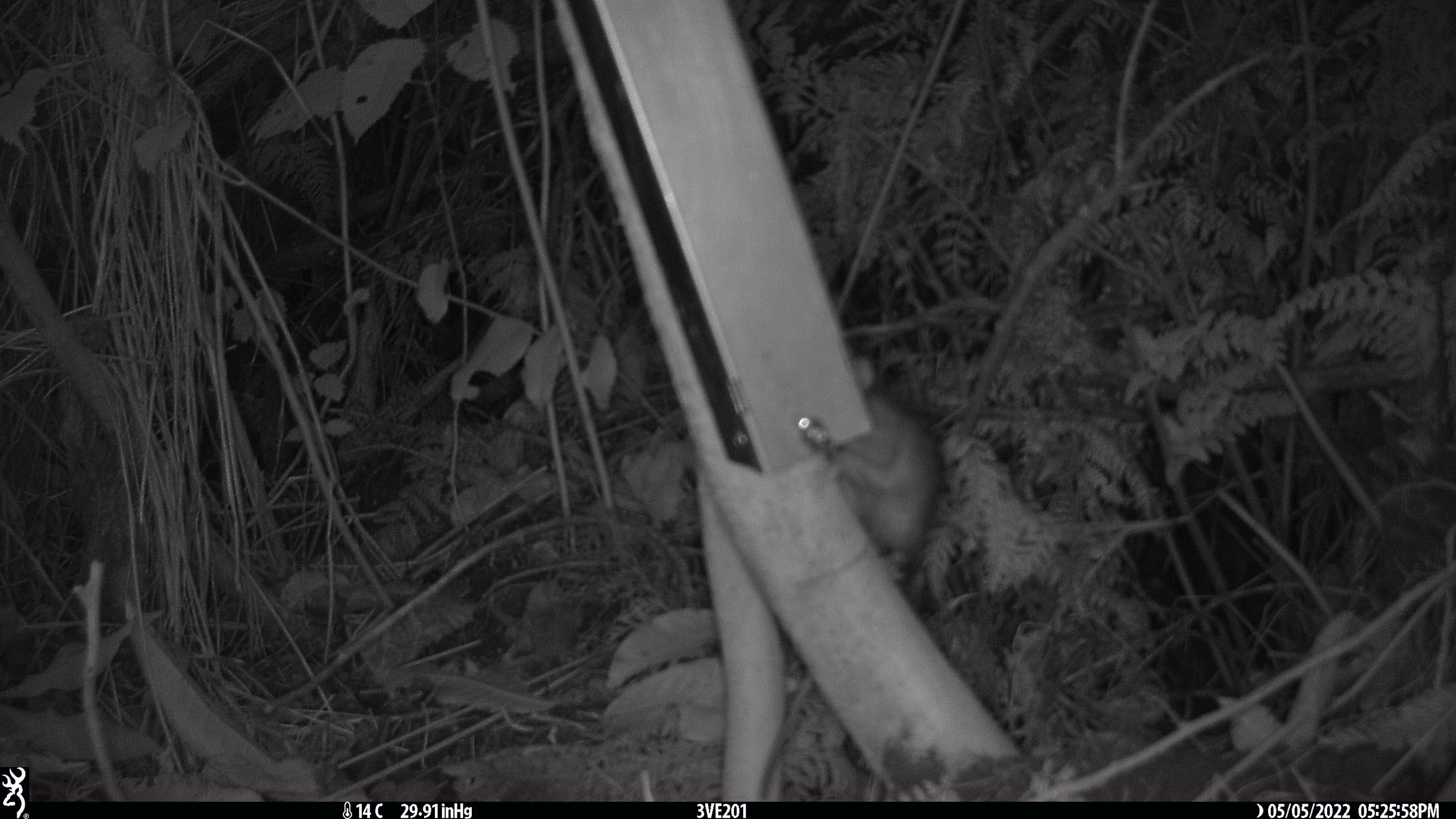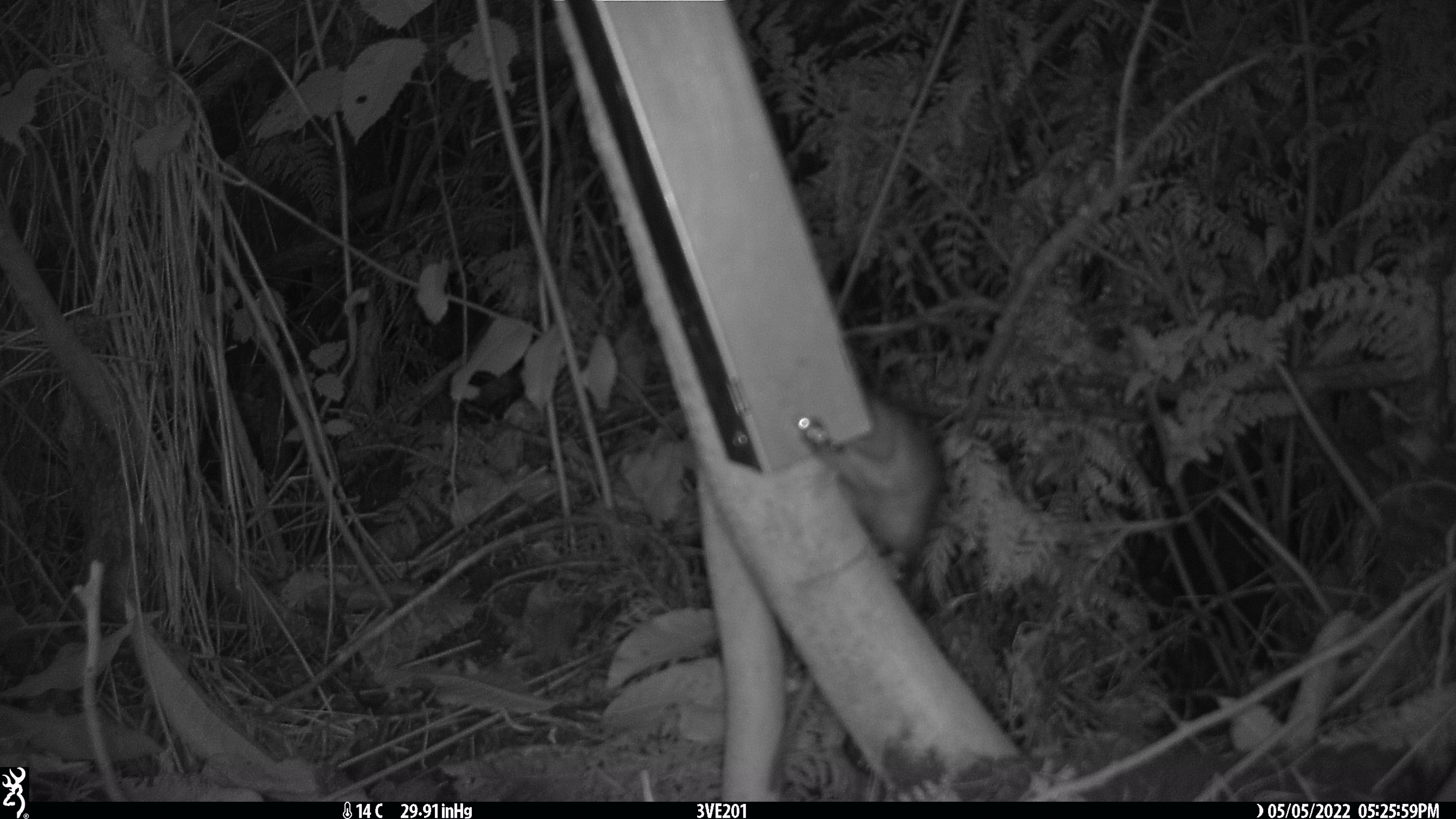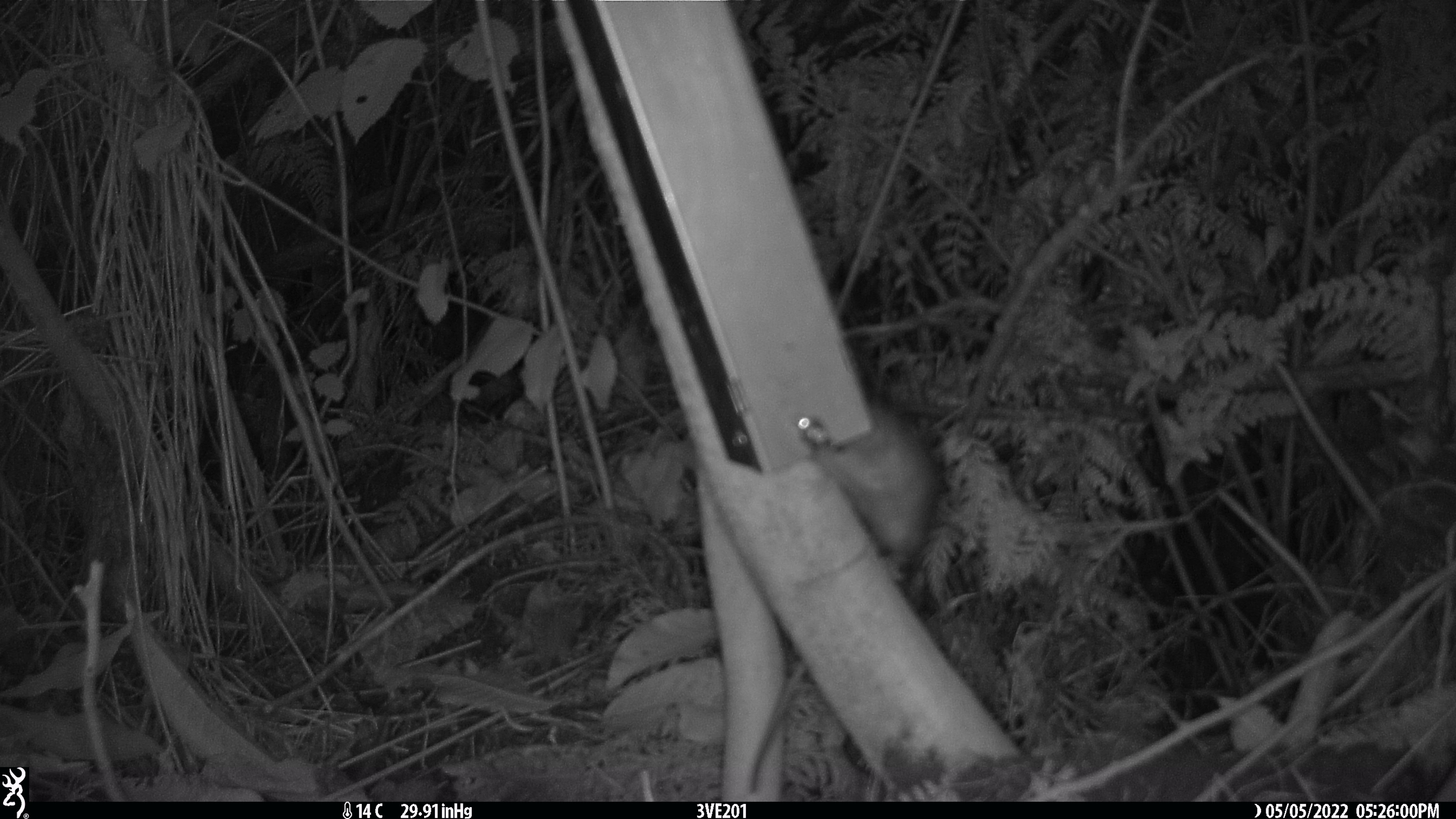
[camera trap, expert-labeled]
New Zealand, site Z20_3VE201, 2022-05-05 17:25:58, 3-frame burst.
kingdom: Animalia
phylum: Chordata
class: Mammalia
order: Rodentia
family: Muridae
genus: Rattus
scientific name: Rattus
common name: rat